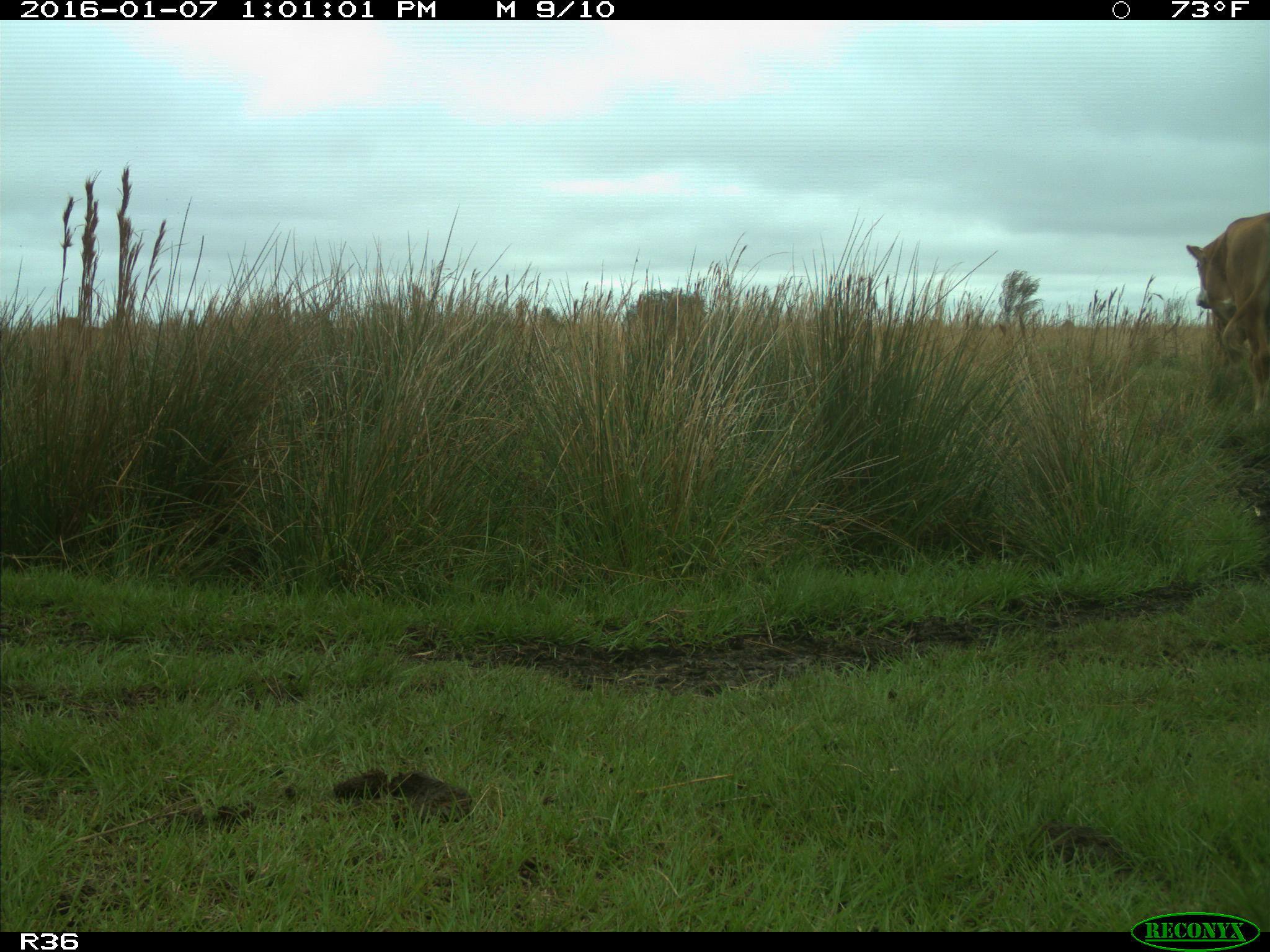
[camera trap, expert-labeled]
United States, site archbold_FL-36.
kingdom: Animalia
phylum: Chordata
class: Mammalia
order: Artiodactyla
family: Bovidae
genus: Bos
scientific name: Bos taurus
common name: domestic cow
Bos taurus (domestic cow).